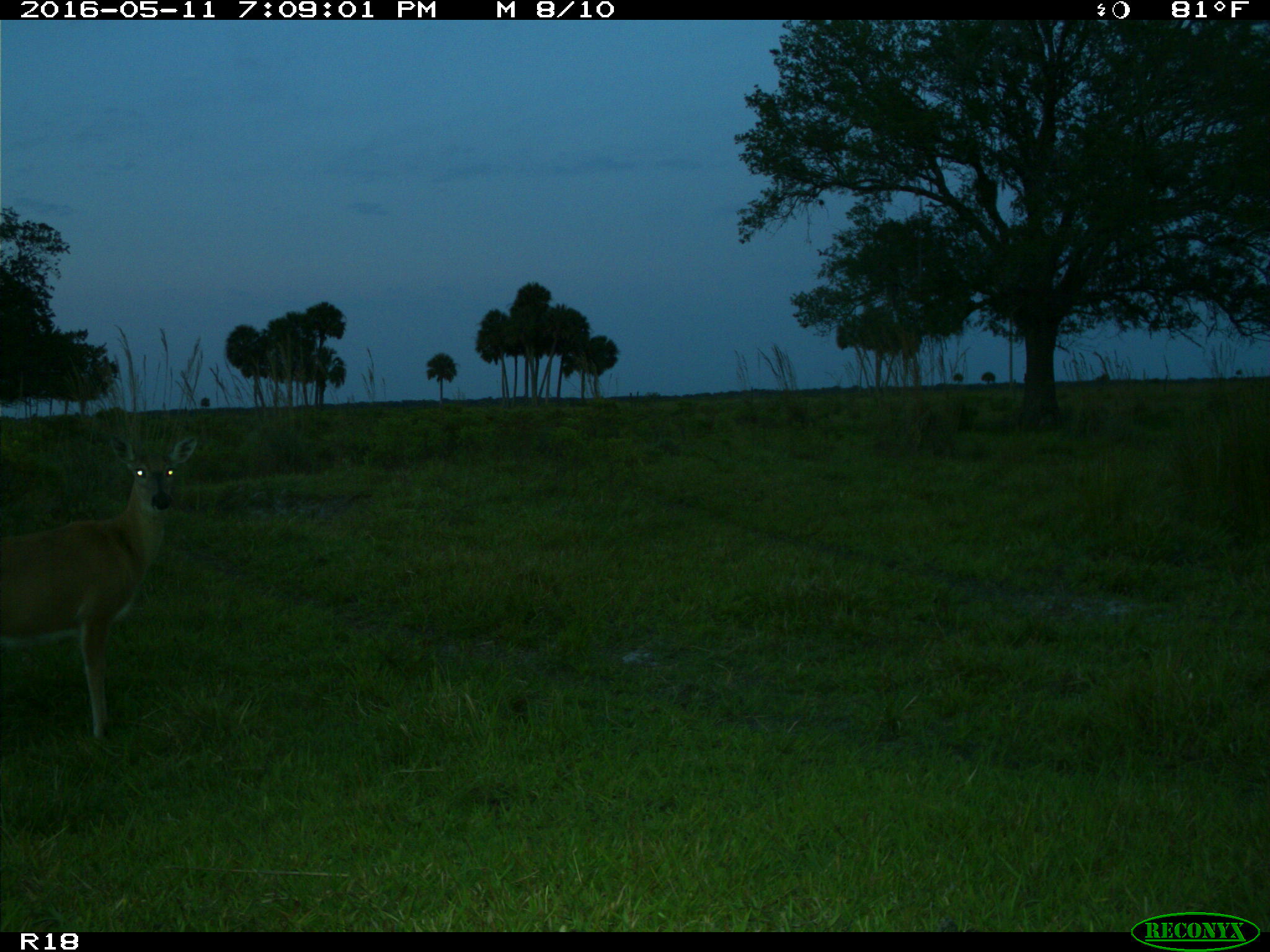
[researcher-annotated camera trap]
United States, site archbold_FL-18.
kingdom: Animalia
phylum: Chordata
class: Mammalia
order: Artiodactyla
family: Cervidae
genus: Odocoileus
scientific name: Odocoileus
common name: deer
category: unidentified deer